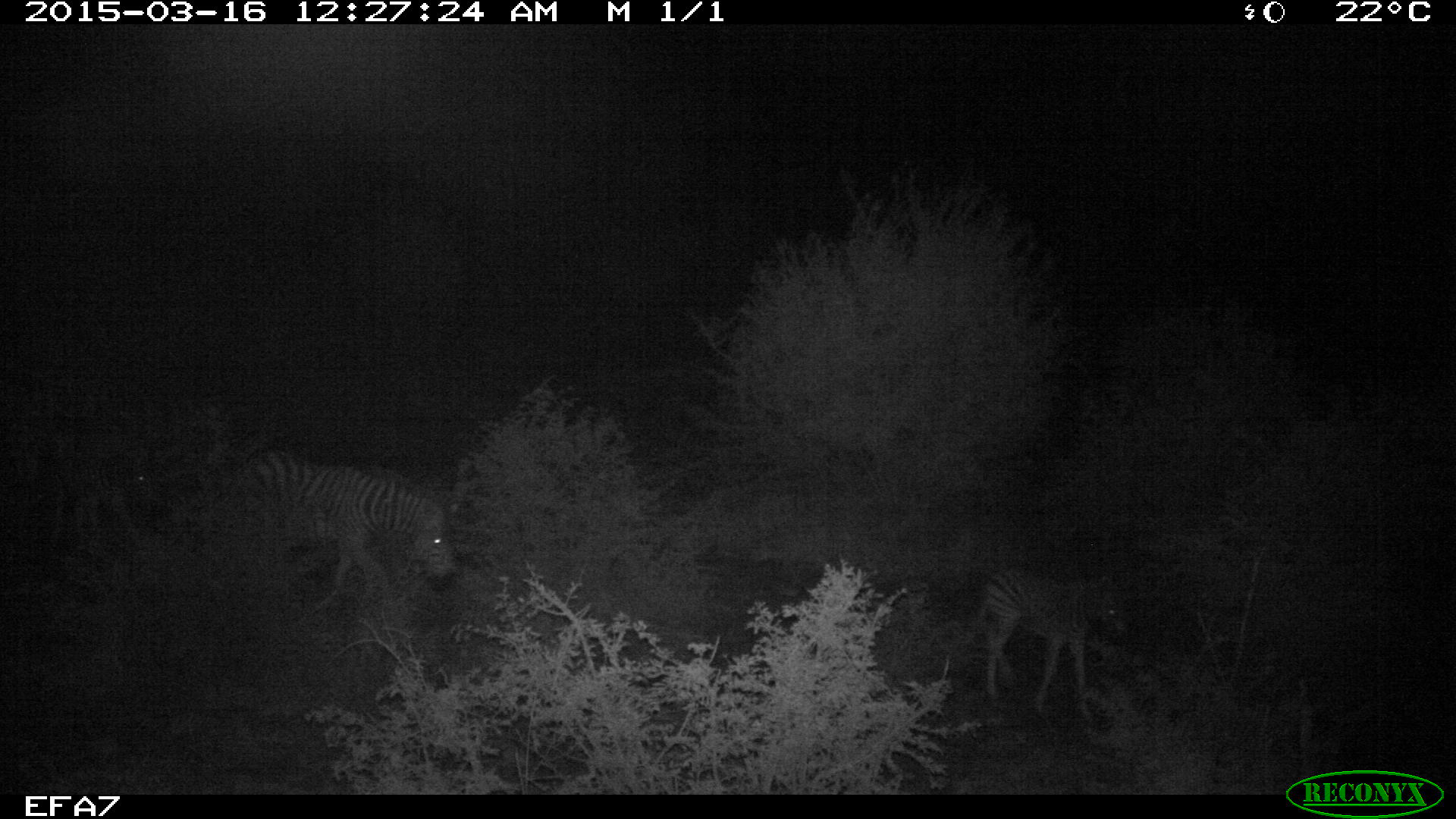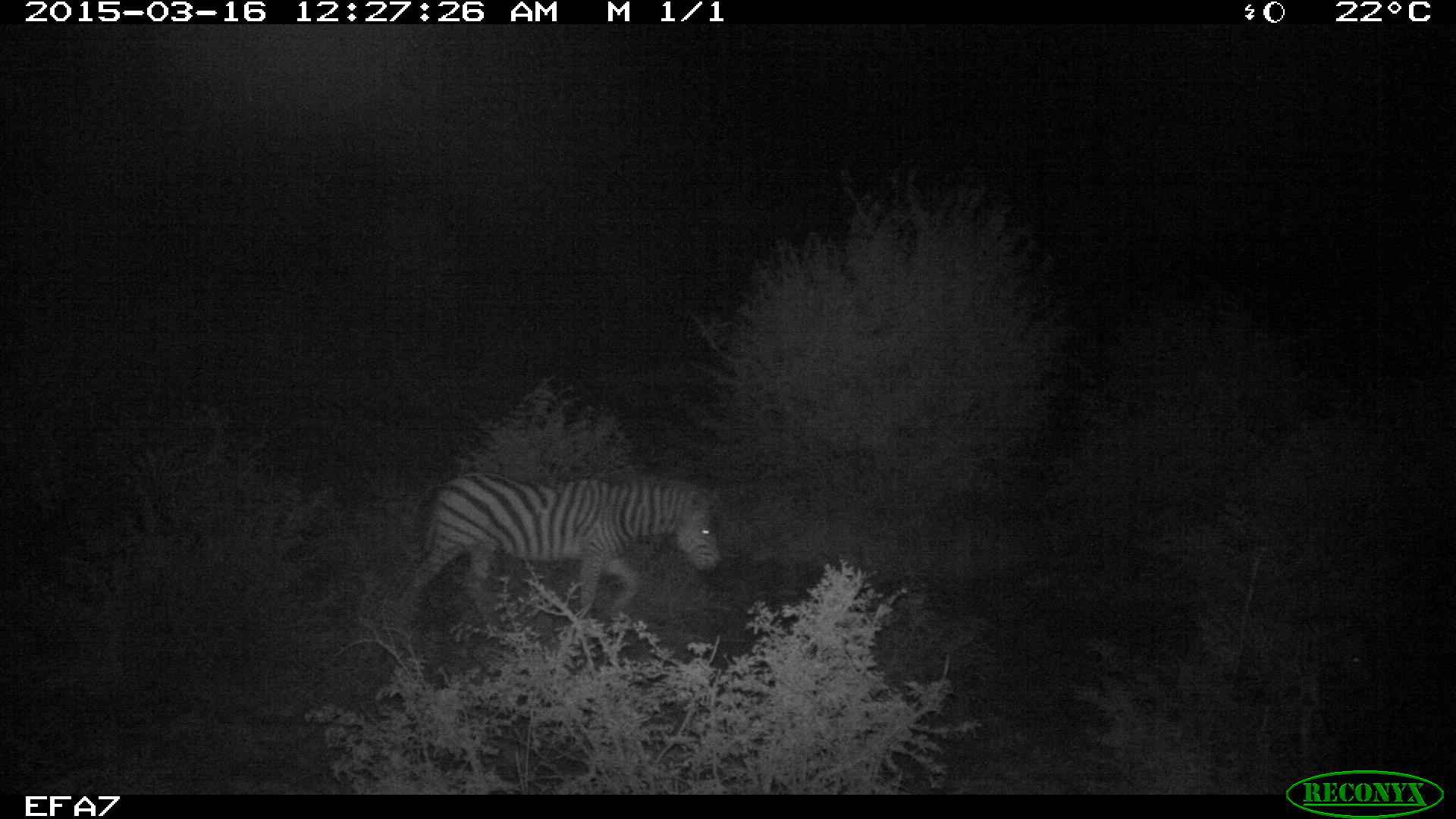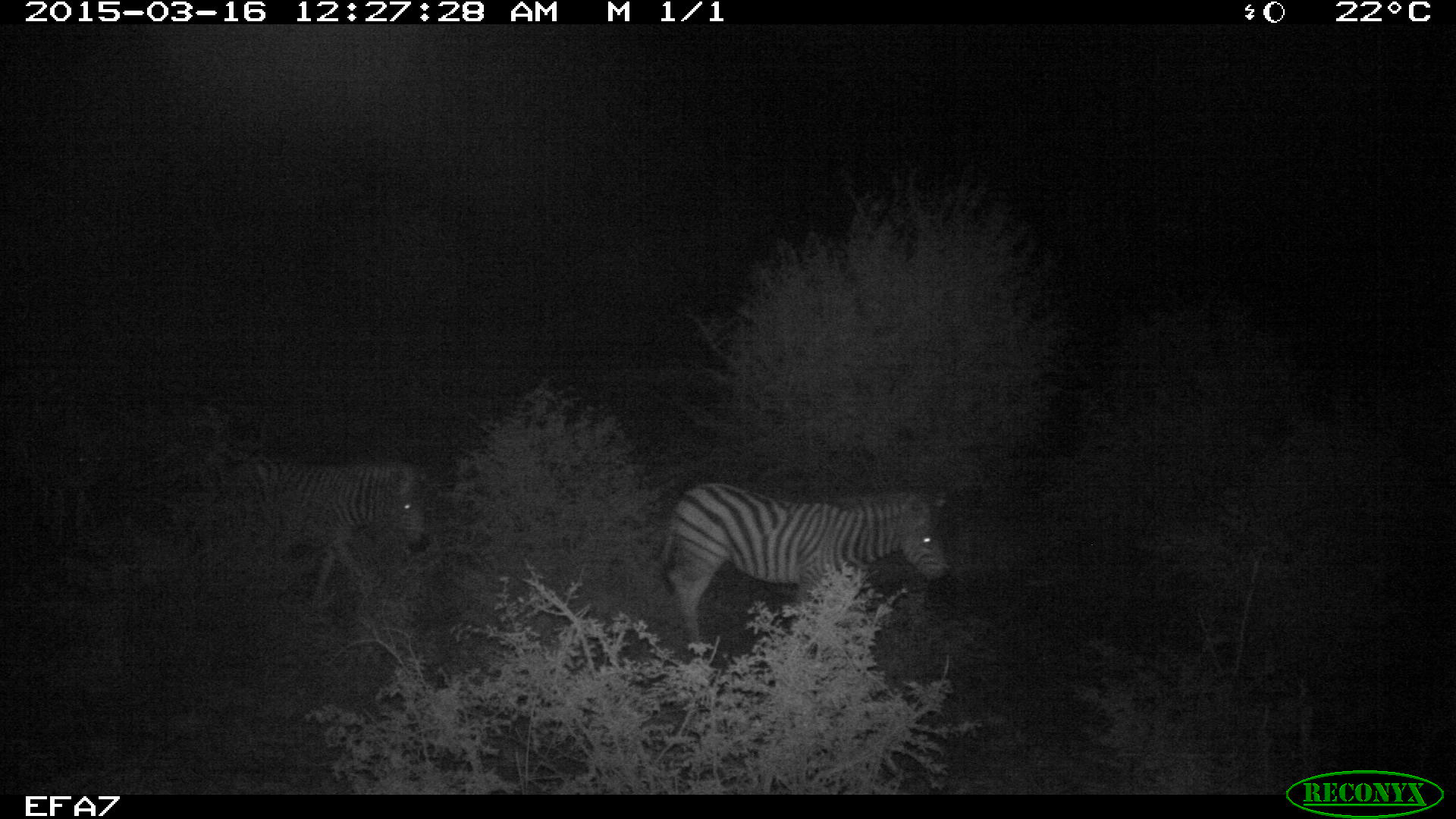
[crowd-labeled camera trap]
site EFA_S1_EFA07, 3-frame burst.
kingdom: Animalia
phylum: Chordata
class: Mammalia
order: Perissodactyla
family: Equidae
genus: Equus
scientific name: Equus quagga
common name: plains zebra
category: zebraplains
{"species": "zebraplains (plains zebra) (Equus quagga)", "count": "3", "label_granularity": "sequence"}